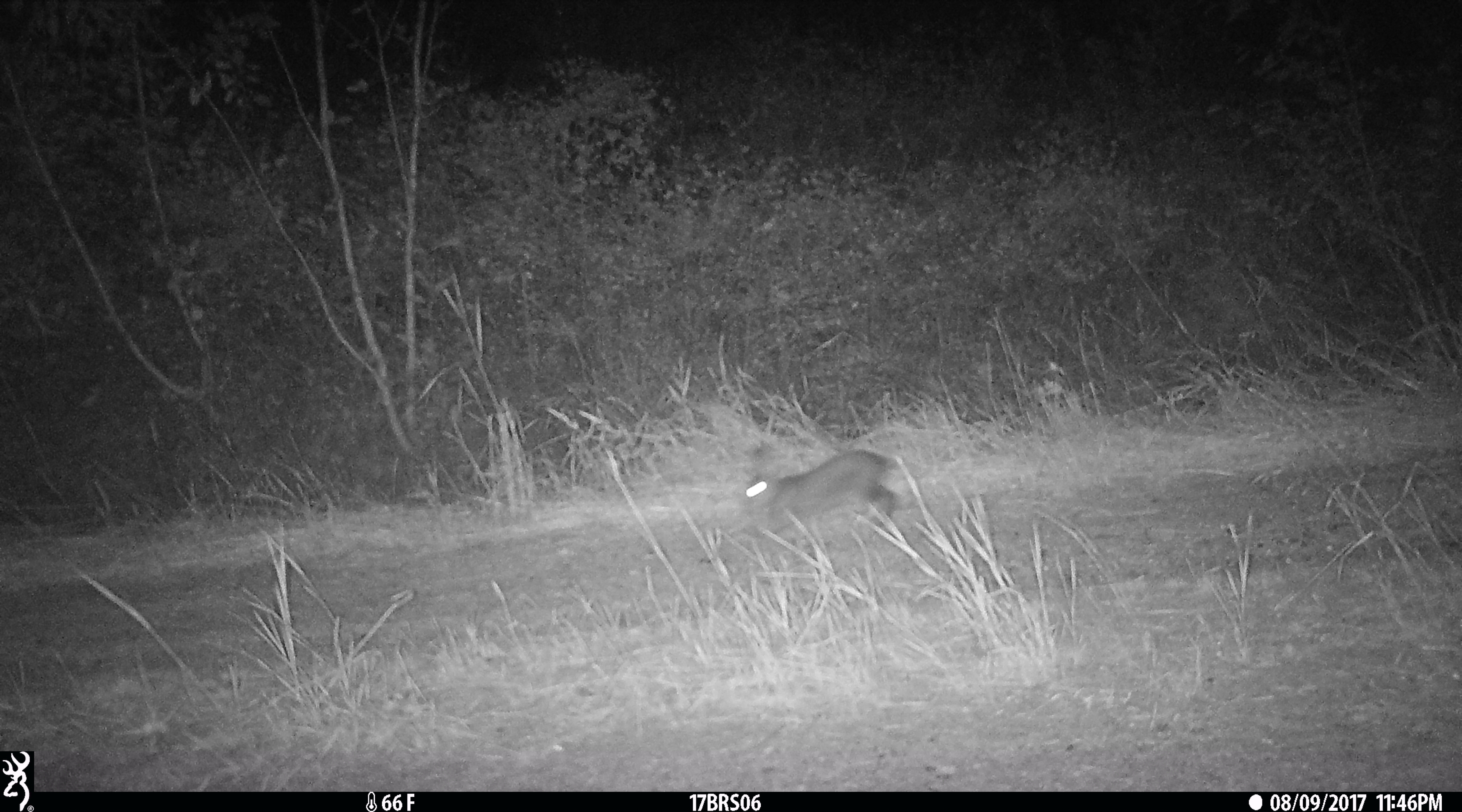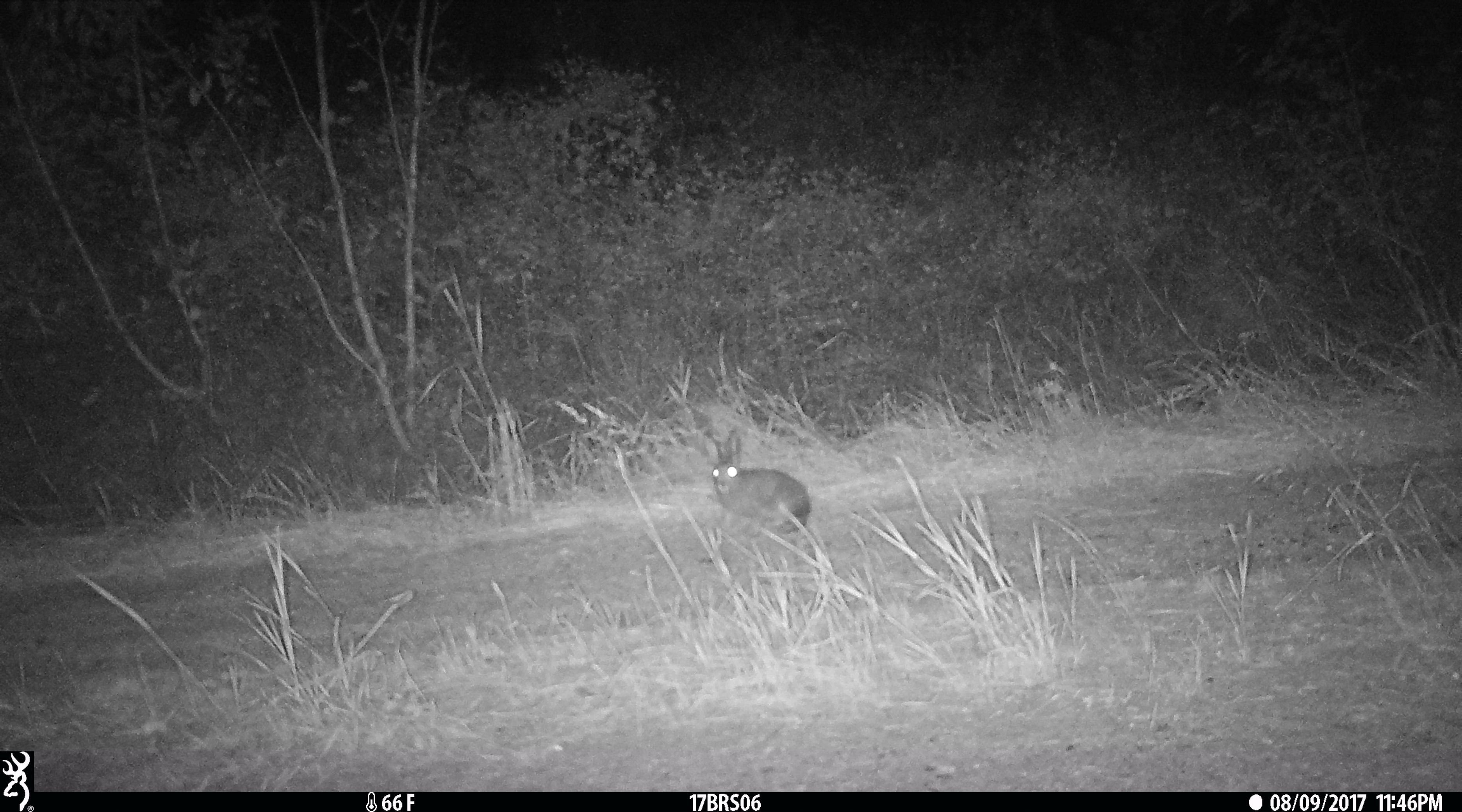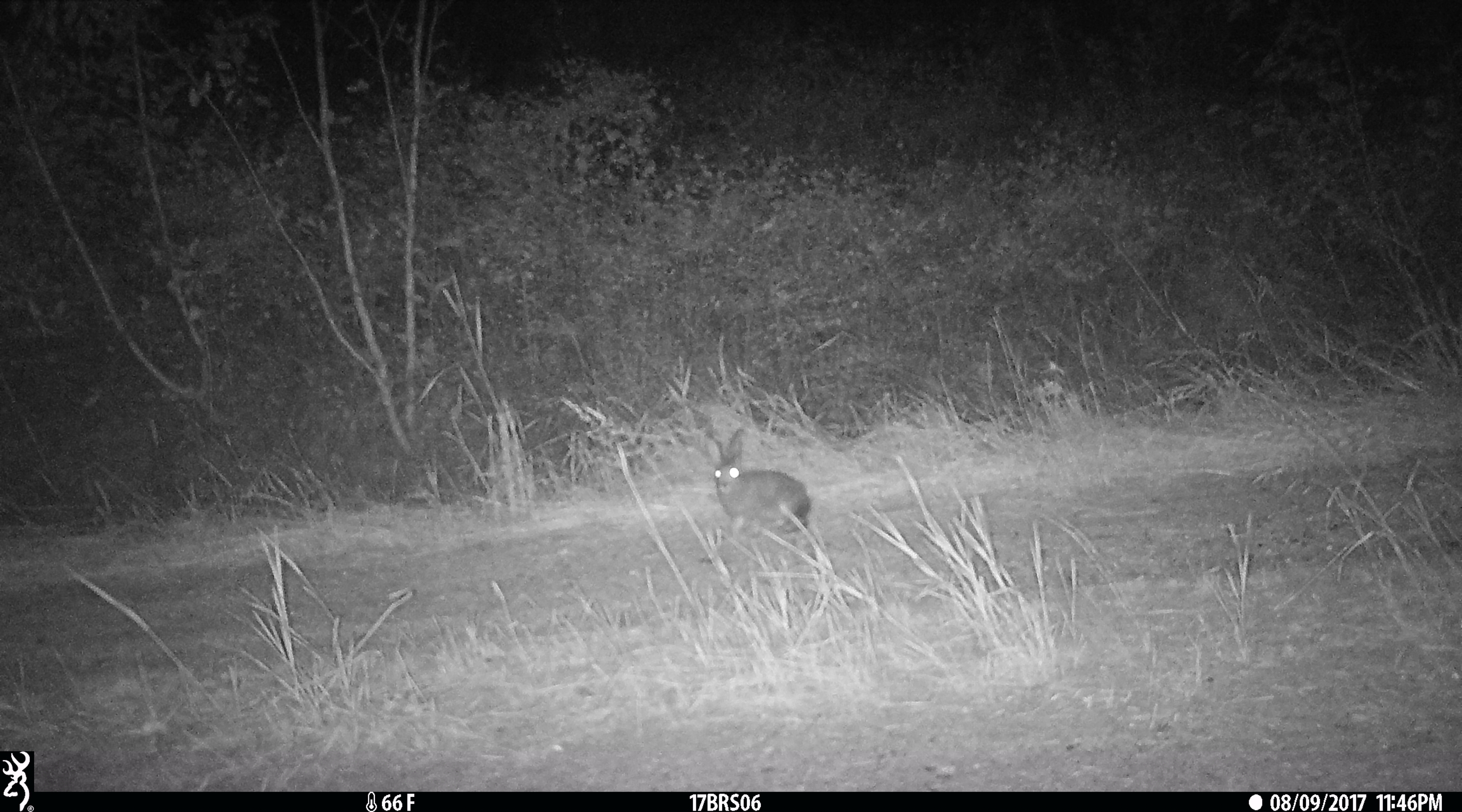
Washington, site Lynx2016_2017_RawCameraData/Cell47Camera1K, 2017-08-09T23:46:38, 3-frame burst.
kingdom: Animalia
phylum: Chordata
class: Mammalia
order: Lagomorpha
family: Leporidae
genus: Lepus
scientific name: Lepus americanus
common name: snowshoe hare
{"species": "Lepus americanus (snowshoe hare)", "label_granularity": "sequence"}